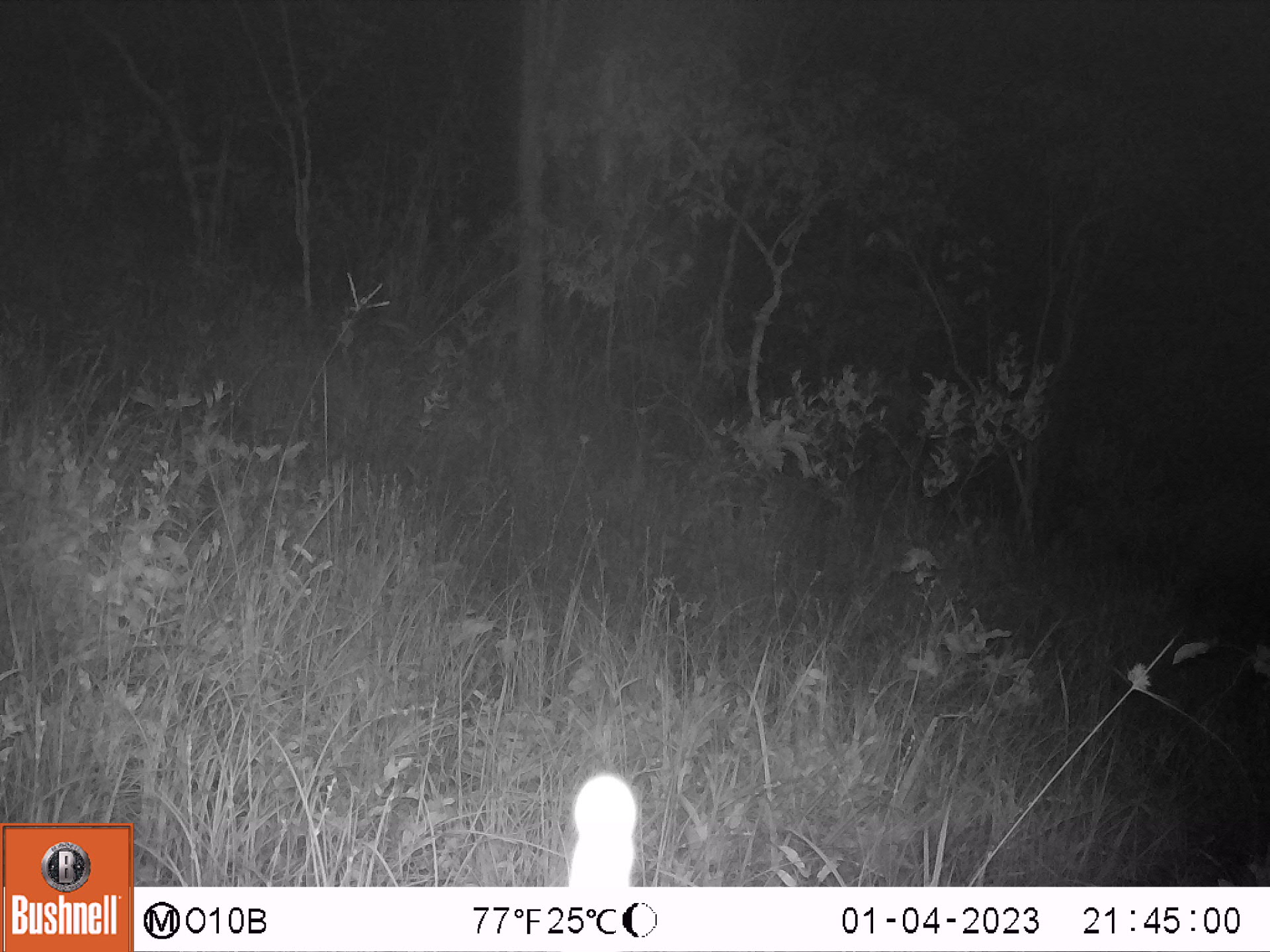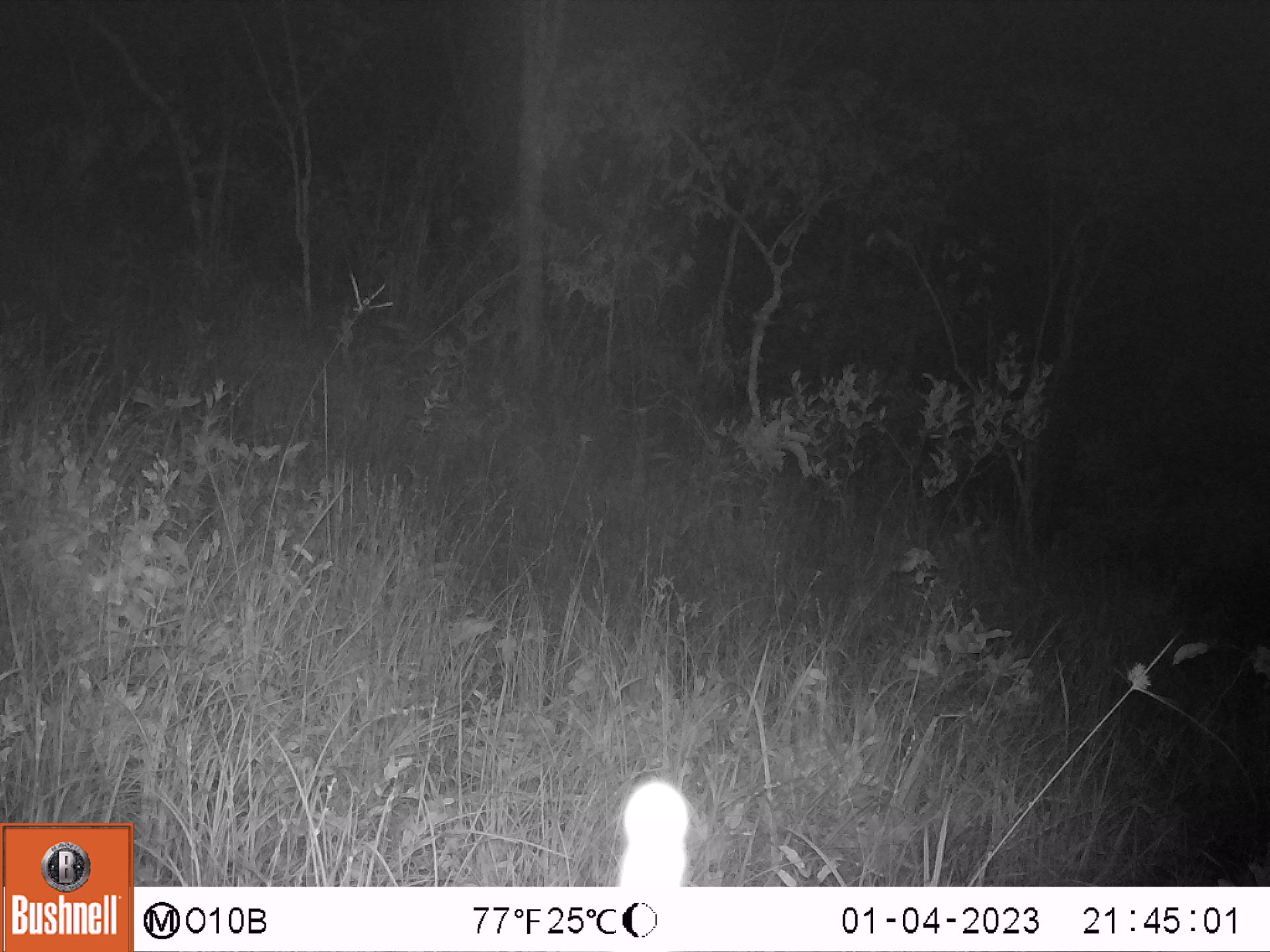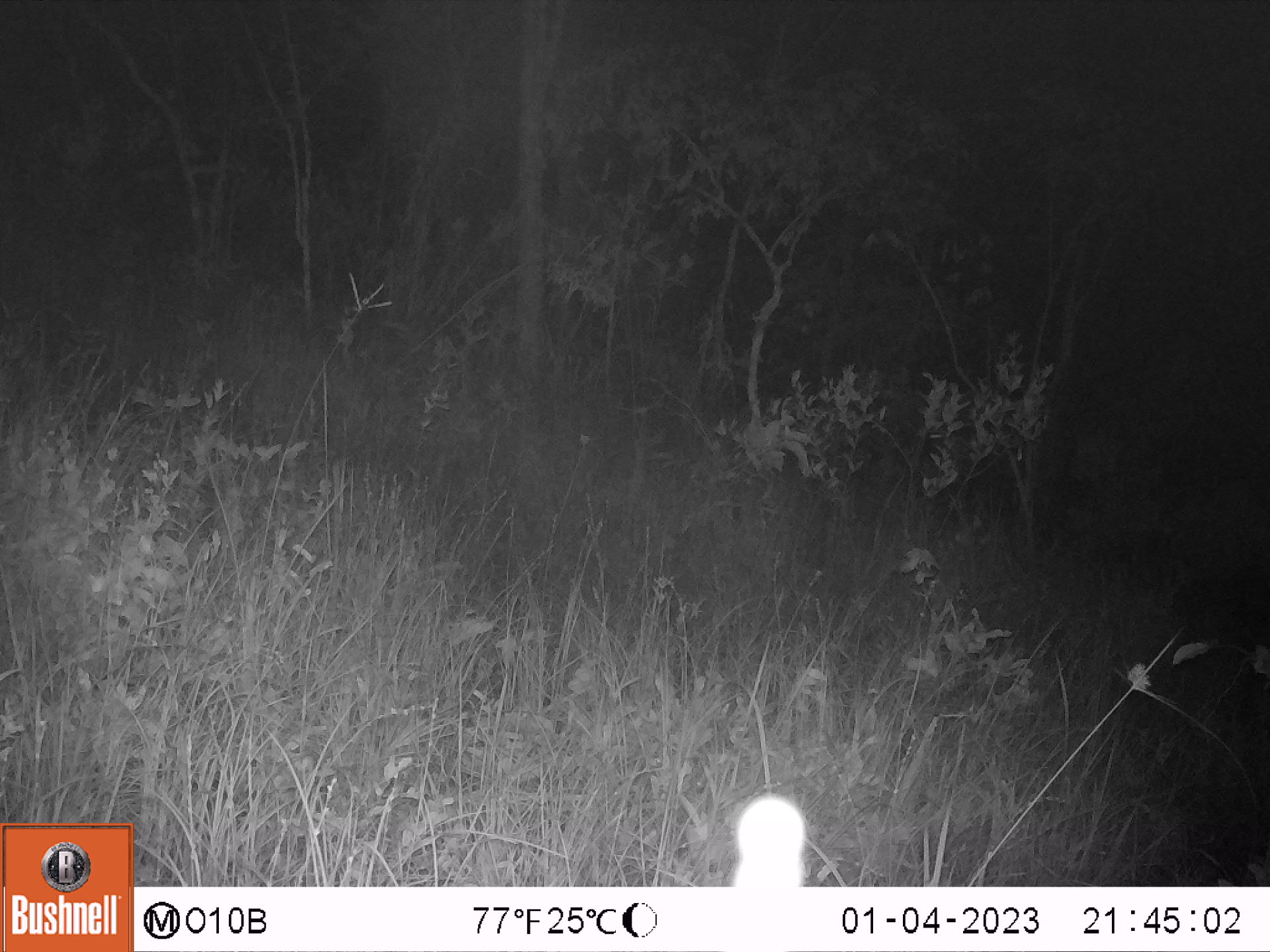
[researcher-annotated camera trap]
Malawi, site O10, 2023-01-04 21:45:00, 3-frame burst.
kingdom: Animalia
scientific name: Animalia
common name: other animal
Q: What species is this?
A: Other animal (Animalia).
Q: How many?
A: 1.